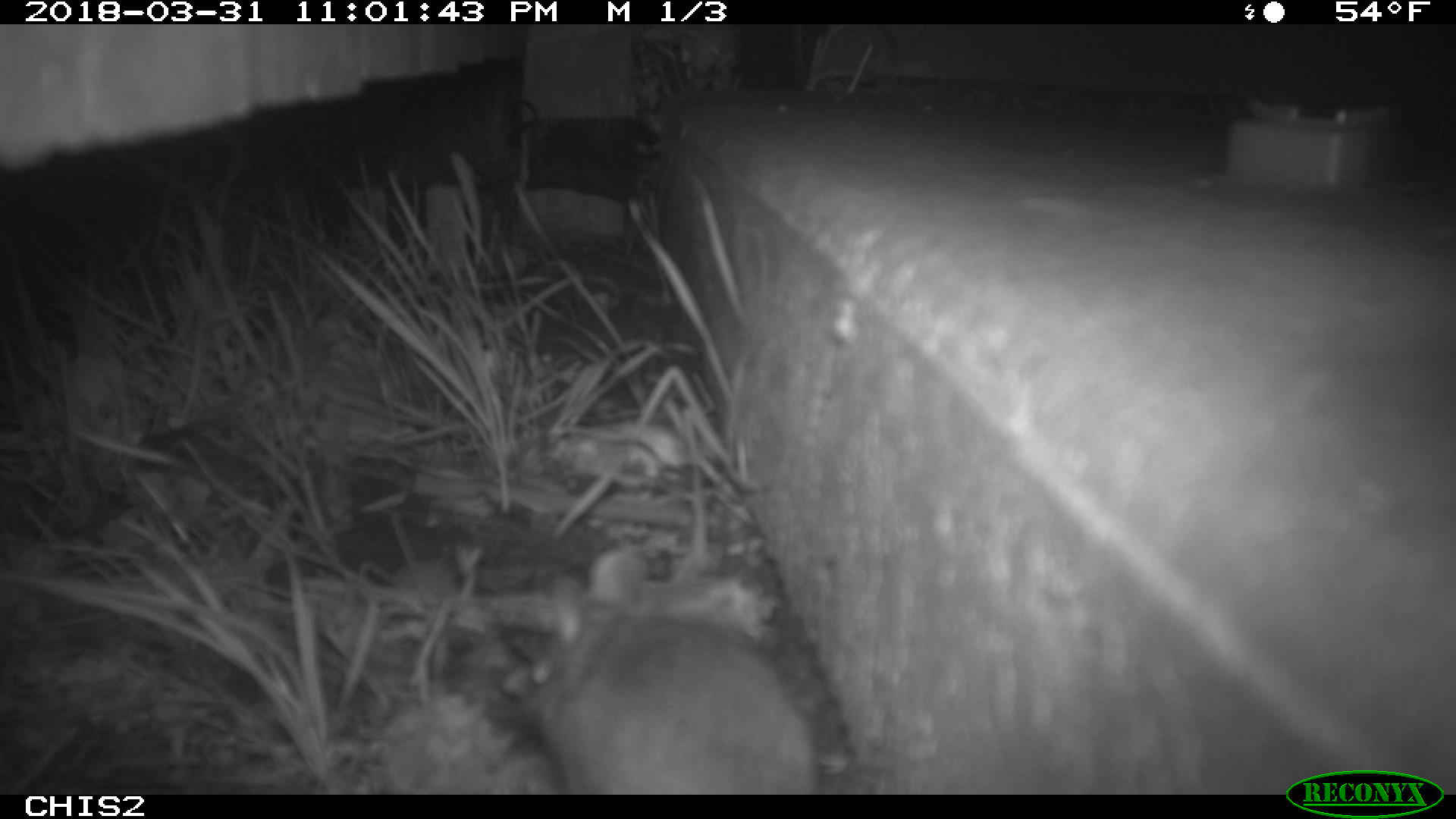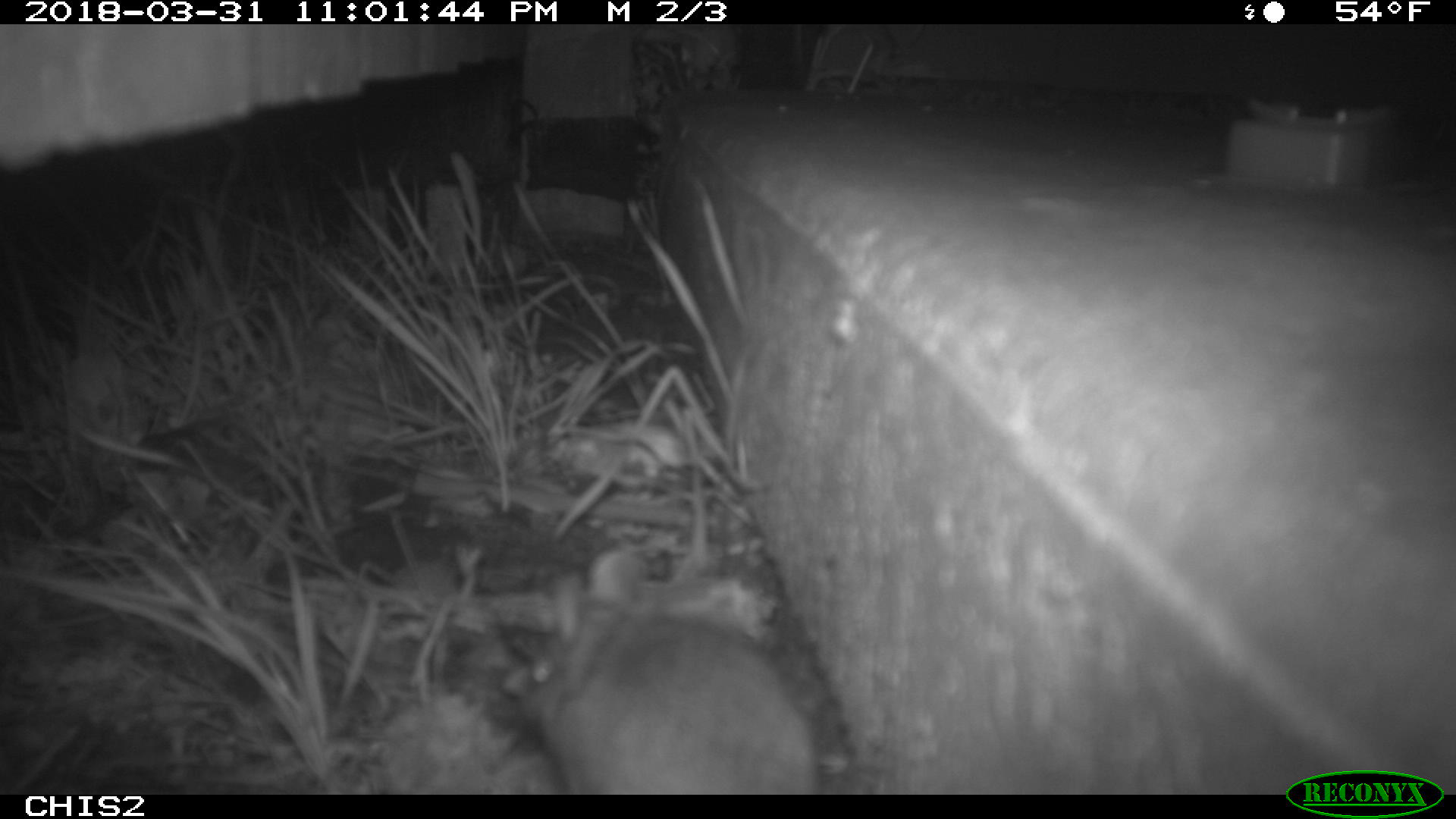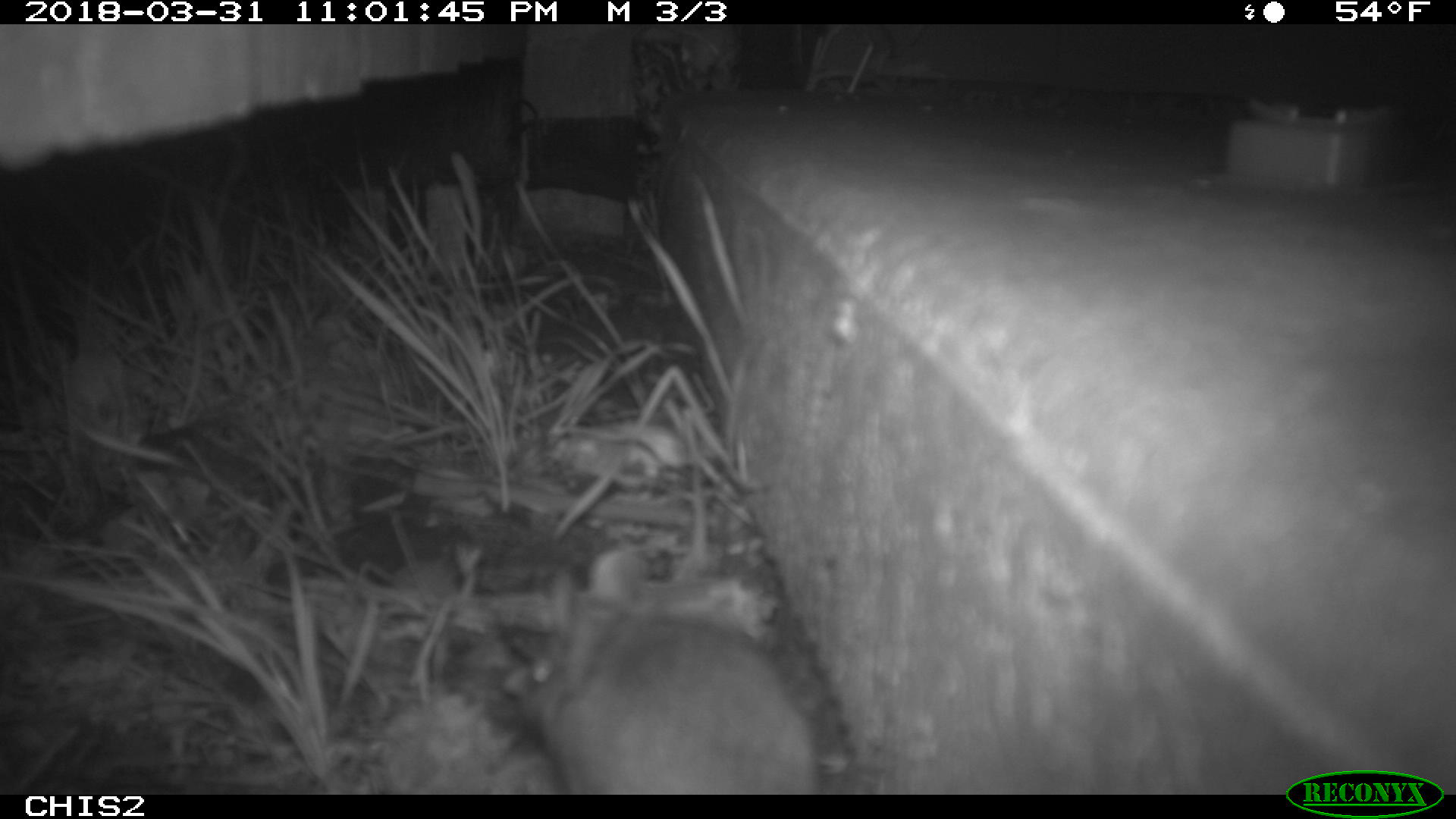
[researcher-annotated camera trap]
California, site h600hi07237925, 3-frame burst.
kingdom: Animalia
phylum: Chordata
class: Mammalia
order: Rodentia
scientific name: Rodentia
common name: rodent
Rodent (Rodentia).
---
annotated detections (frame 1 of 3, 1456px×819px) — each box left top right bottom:
rodent: 522 547 819 794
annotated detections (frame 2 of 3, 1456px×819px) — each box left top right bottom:
rodent: 514 550 817 792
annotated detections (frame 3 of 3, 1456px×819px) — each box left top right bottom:
rodent: 513 544 824 794